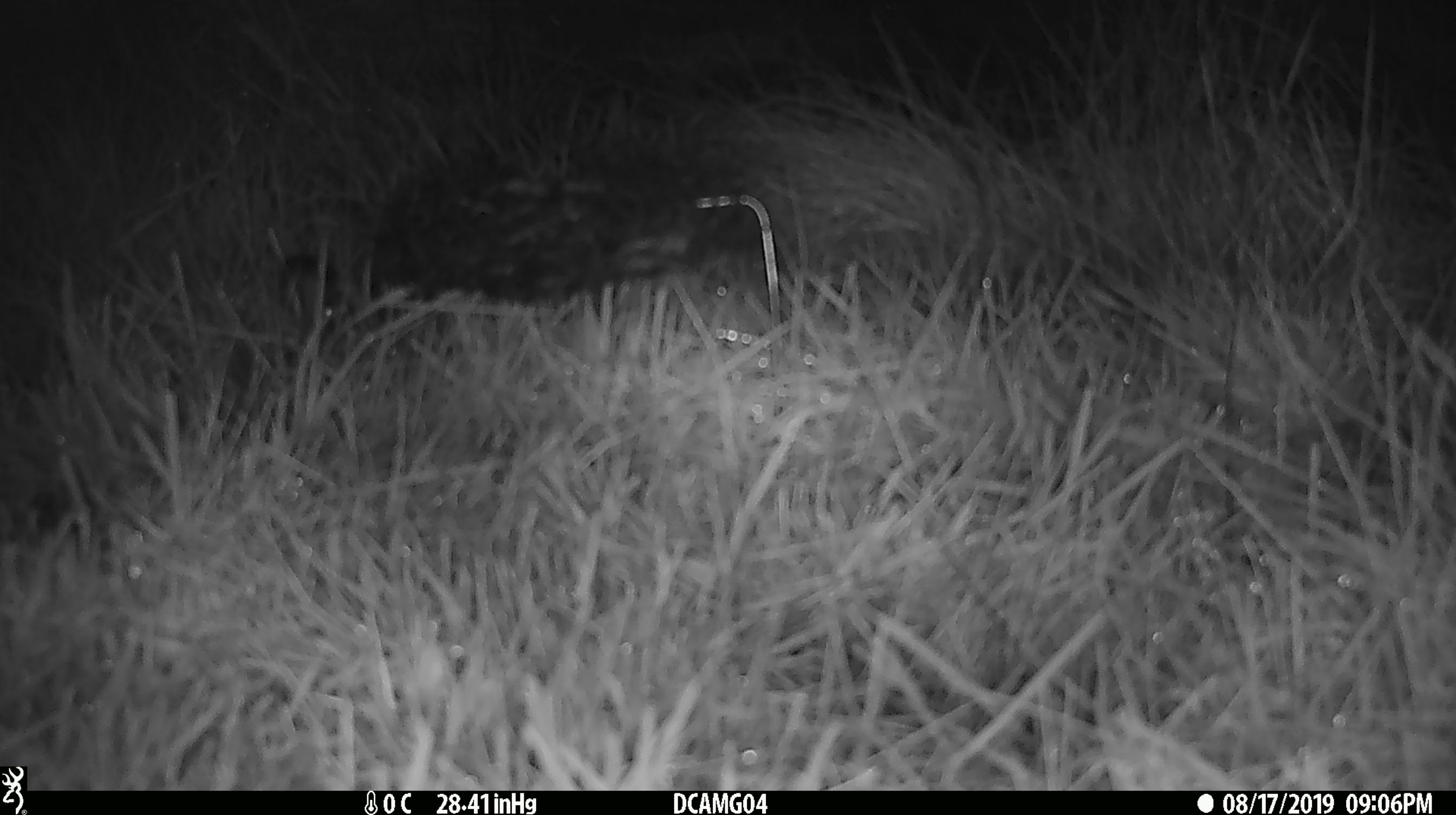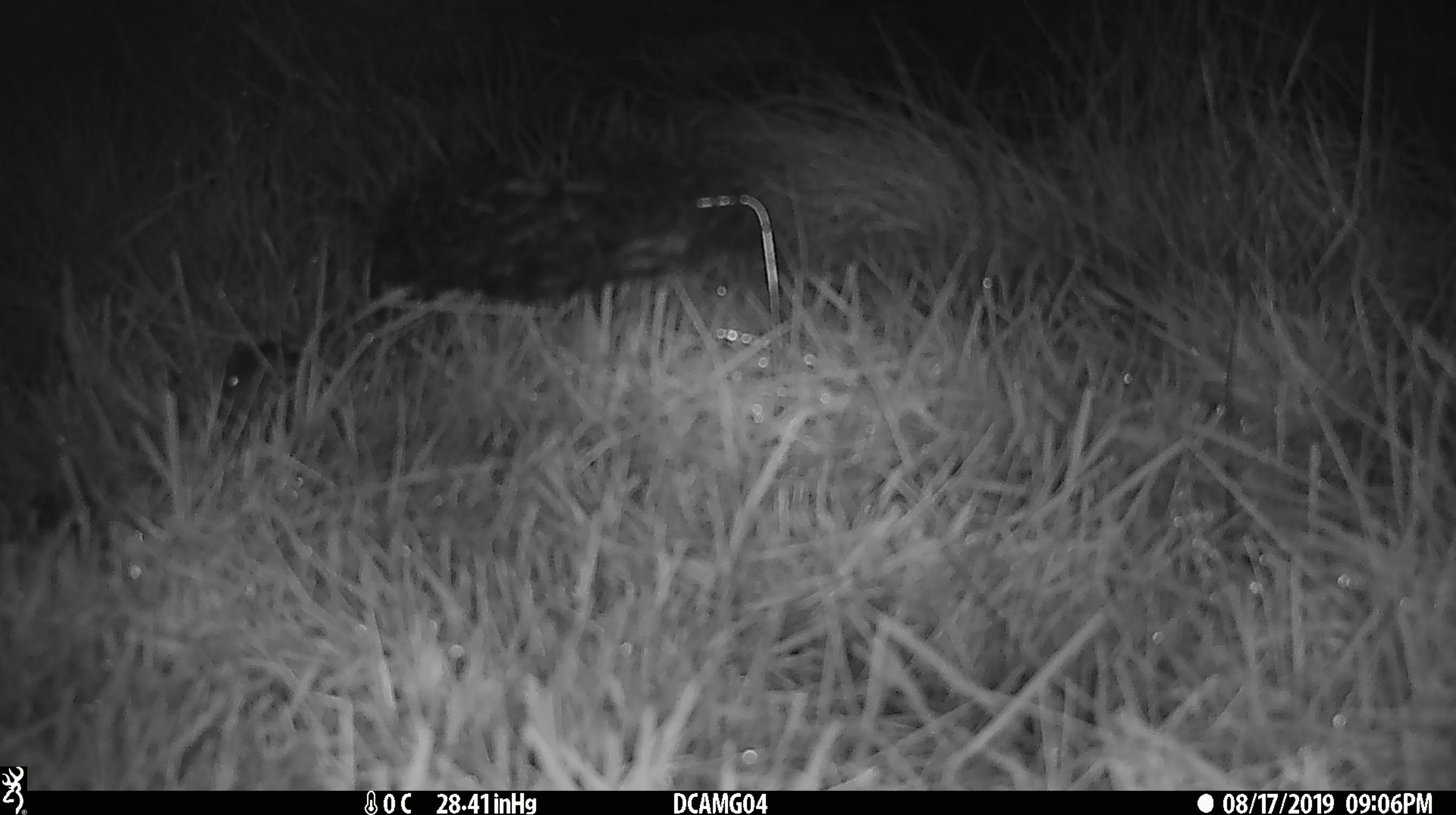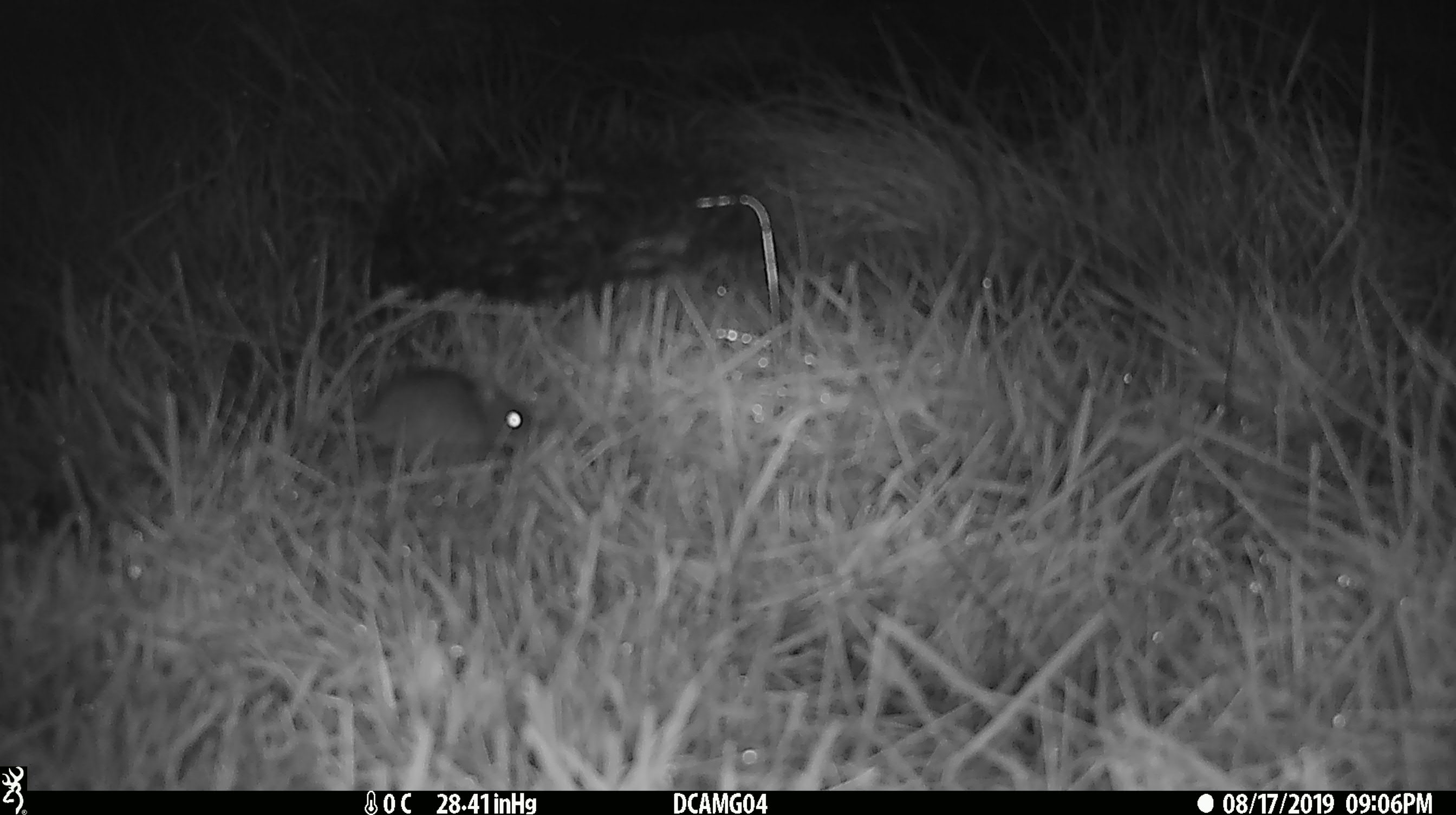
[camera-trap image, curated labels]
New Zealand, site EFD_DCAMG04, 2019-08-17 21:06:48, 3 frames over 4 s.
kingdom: Animalia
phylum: Chordata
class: Mammalia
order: Rodentia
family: Muridae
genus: Mus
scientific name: Mus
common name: mouse